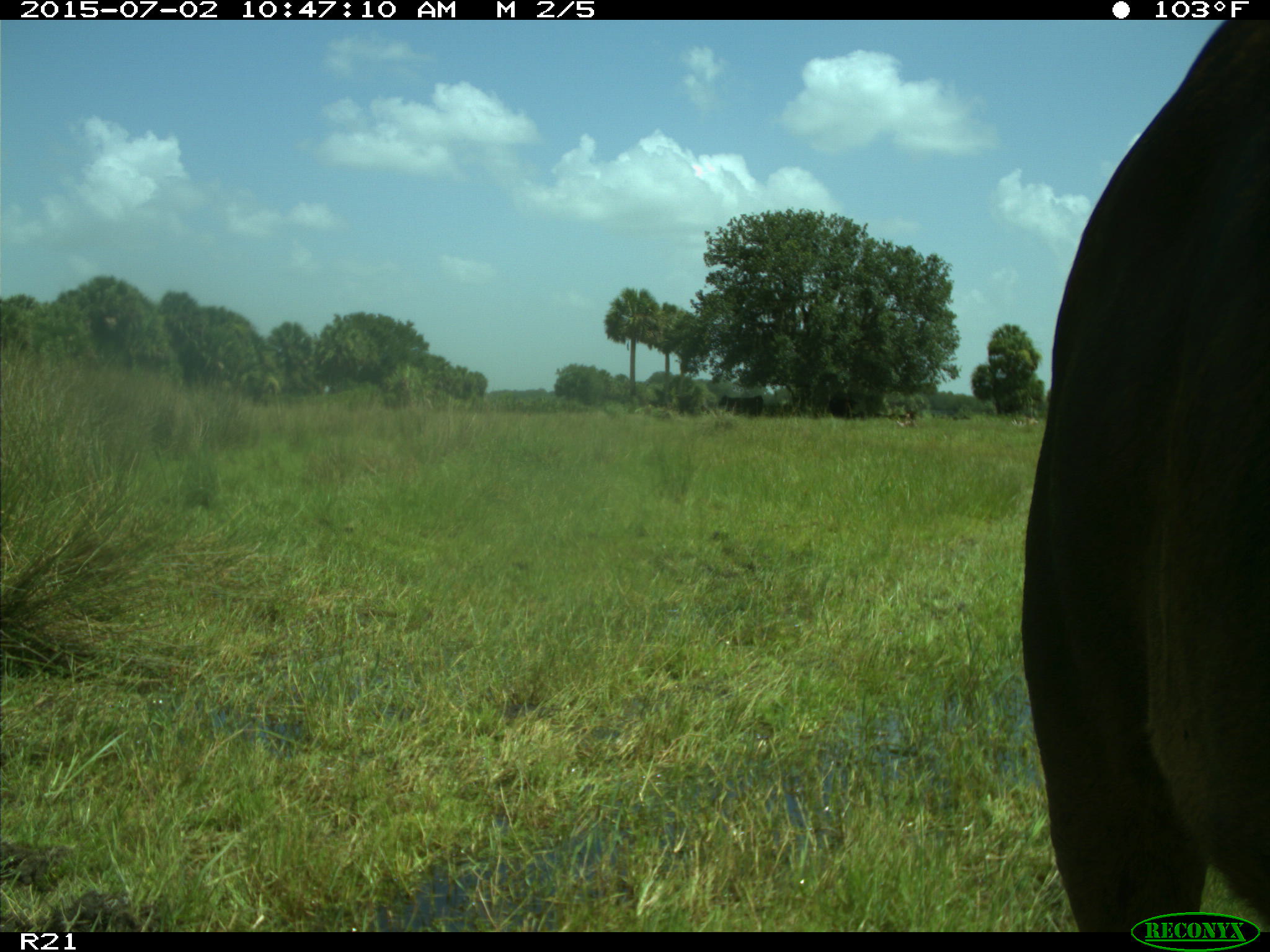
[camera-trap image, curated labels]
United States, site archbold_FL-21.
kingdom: Animalia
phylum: Chordata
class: Mammalia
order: Artiodactyla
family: Bovidae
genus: Bos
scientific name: Bos taurus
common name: domestic cow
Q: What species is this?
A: Bos taurus (domestic cow).